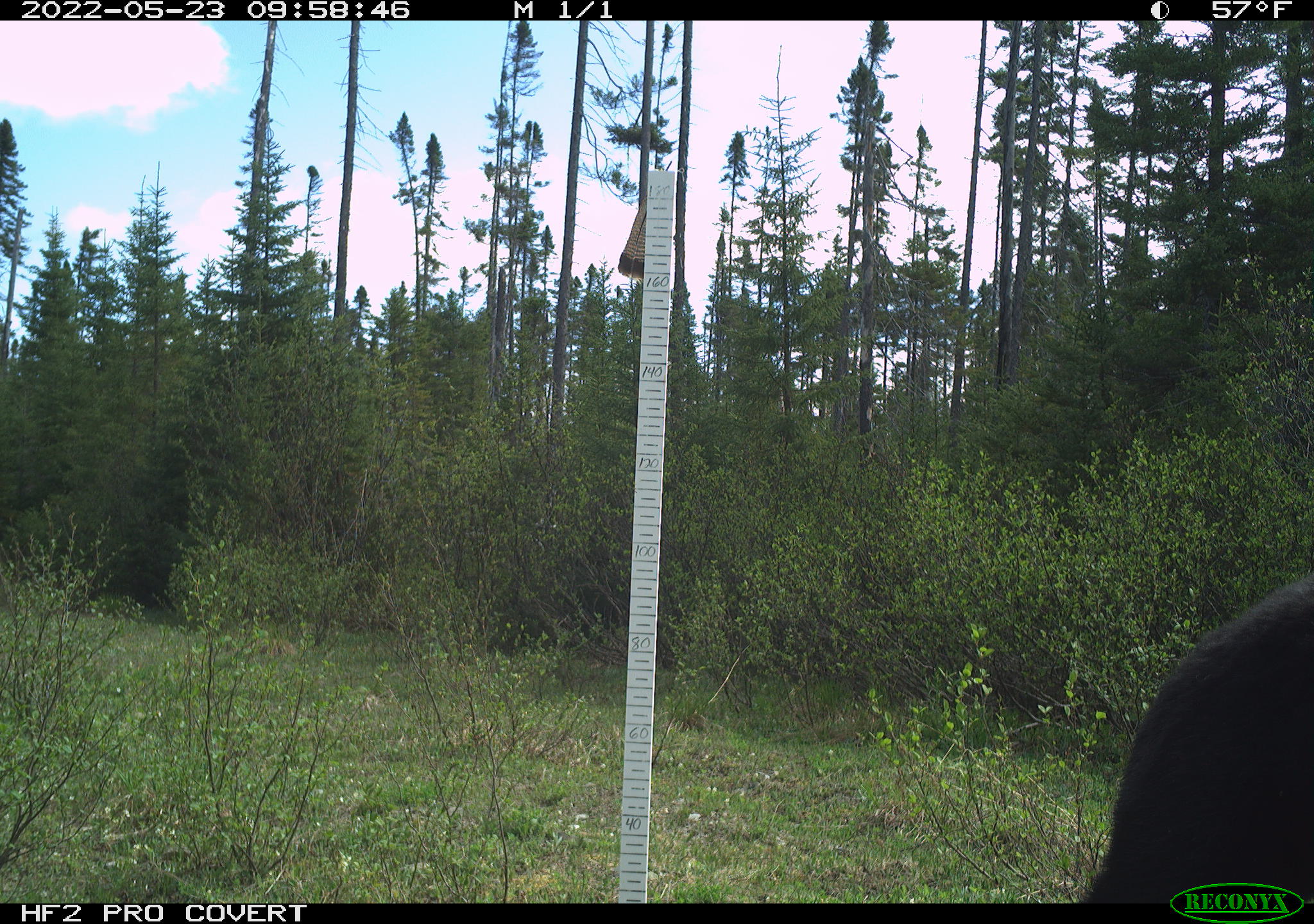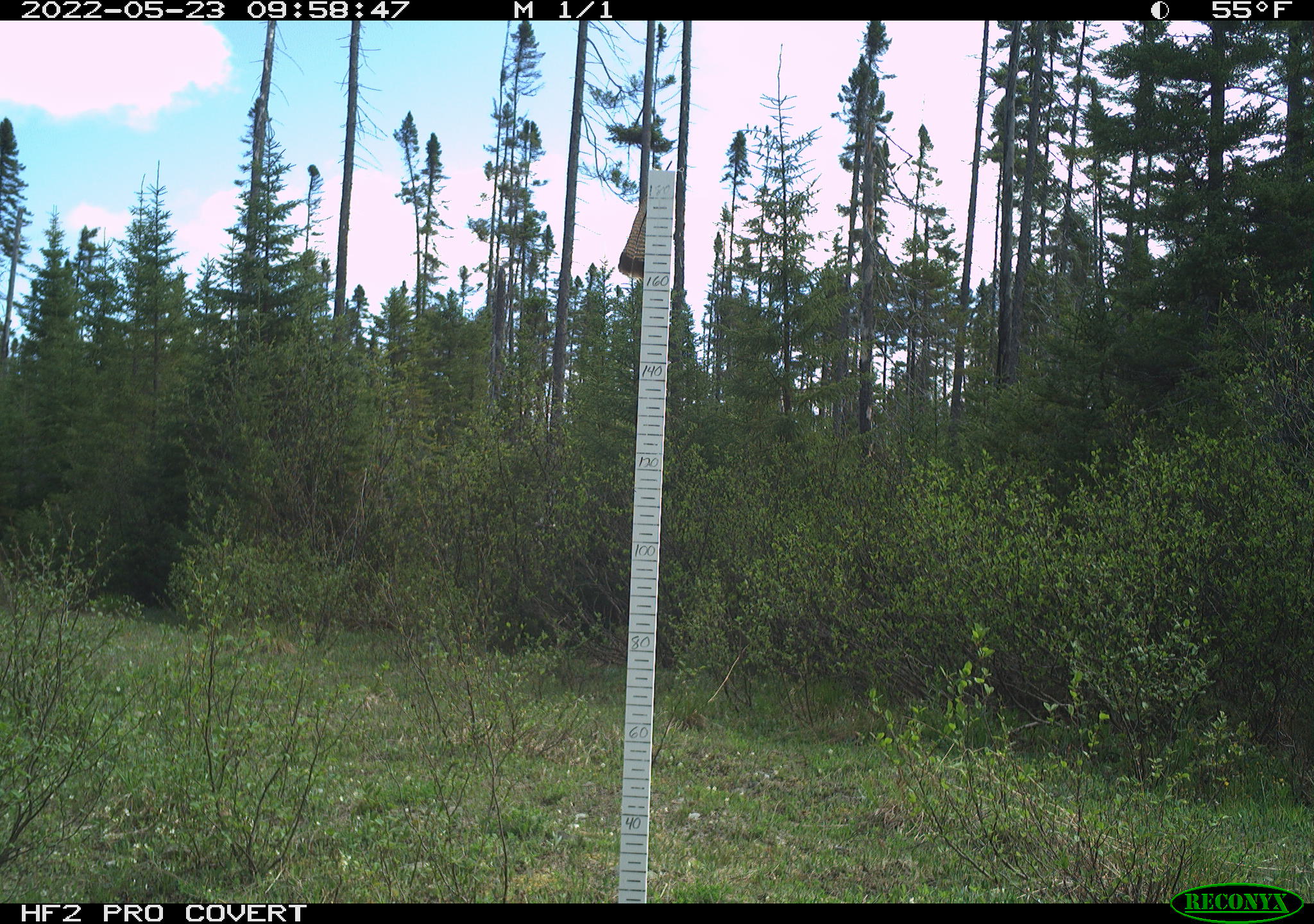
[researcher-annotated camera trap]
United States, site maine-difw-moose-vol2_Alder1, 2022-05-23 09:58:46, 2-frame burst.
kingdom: Animalia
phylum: Chordata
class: Mammalia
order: Carnivora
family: Ursidae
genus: Ursus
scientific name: Ursus americanus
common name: black bear